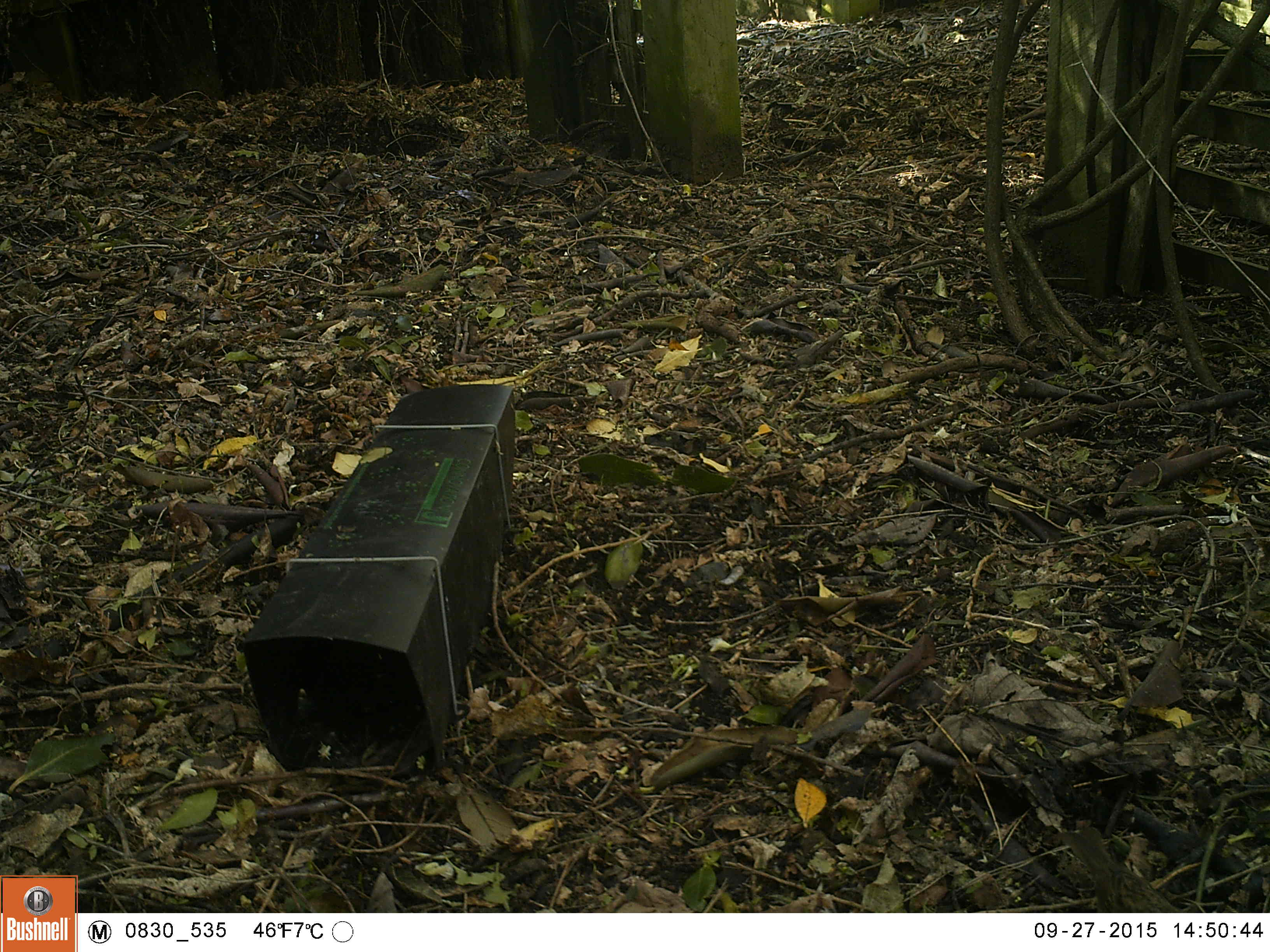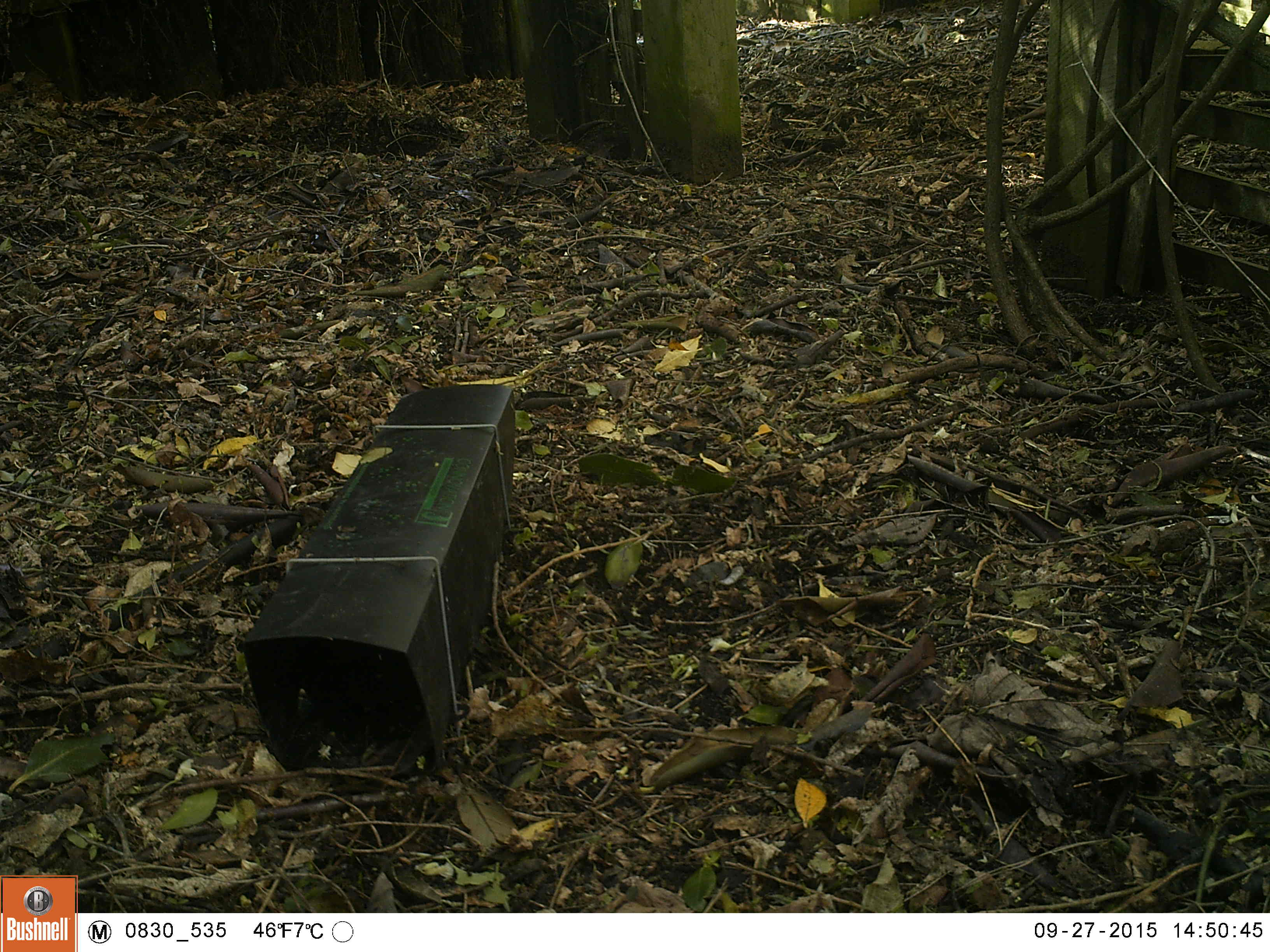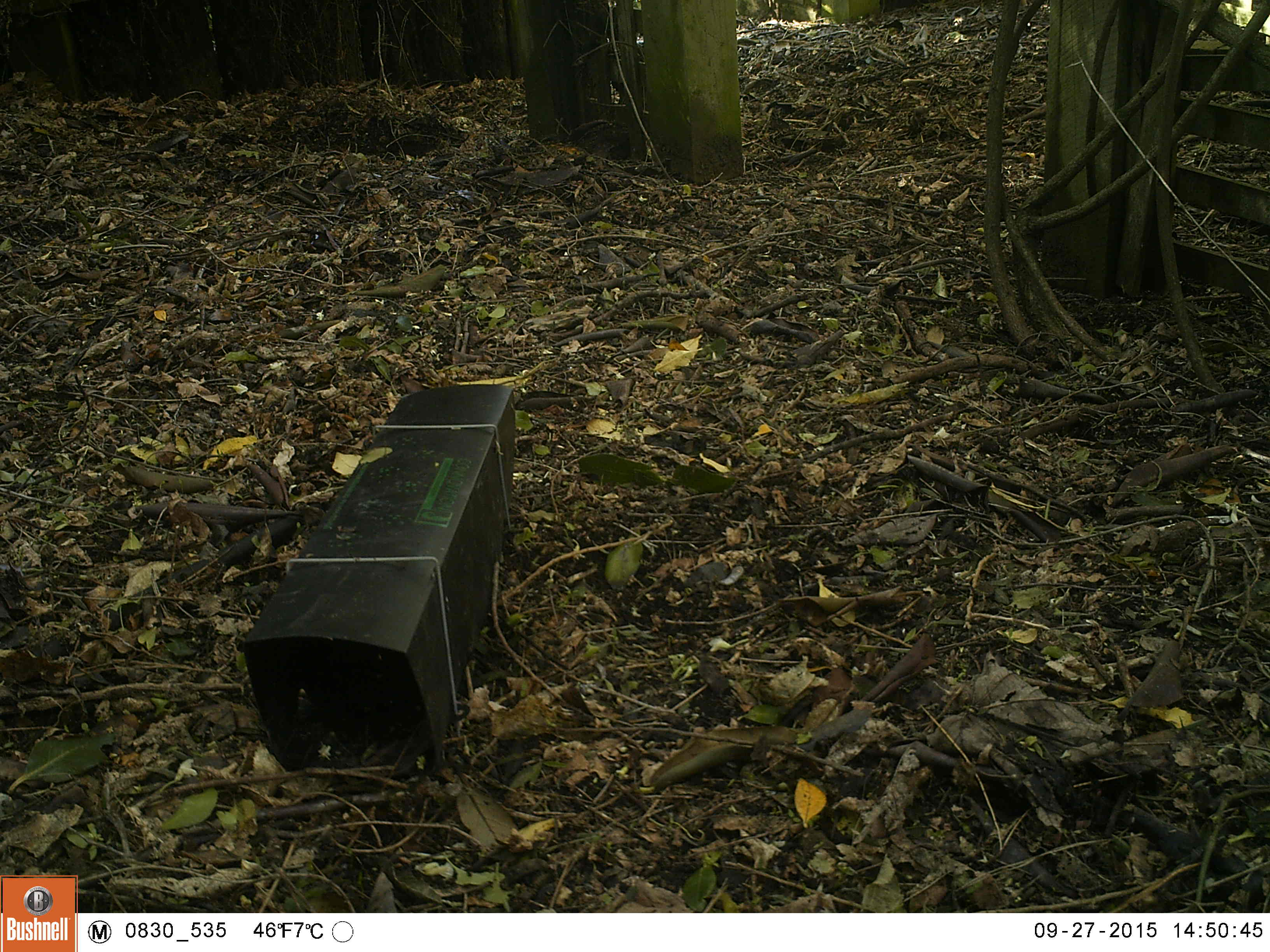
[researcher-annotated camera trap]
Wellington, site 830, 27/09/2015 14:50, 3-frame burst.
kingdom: Animalia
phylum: Chordata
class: Aves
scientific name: Aves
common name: bird